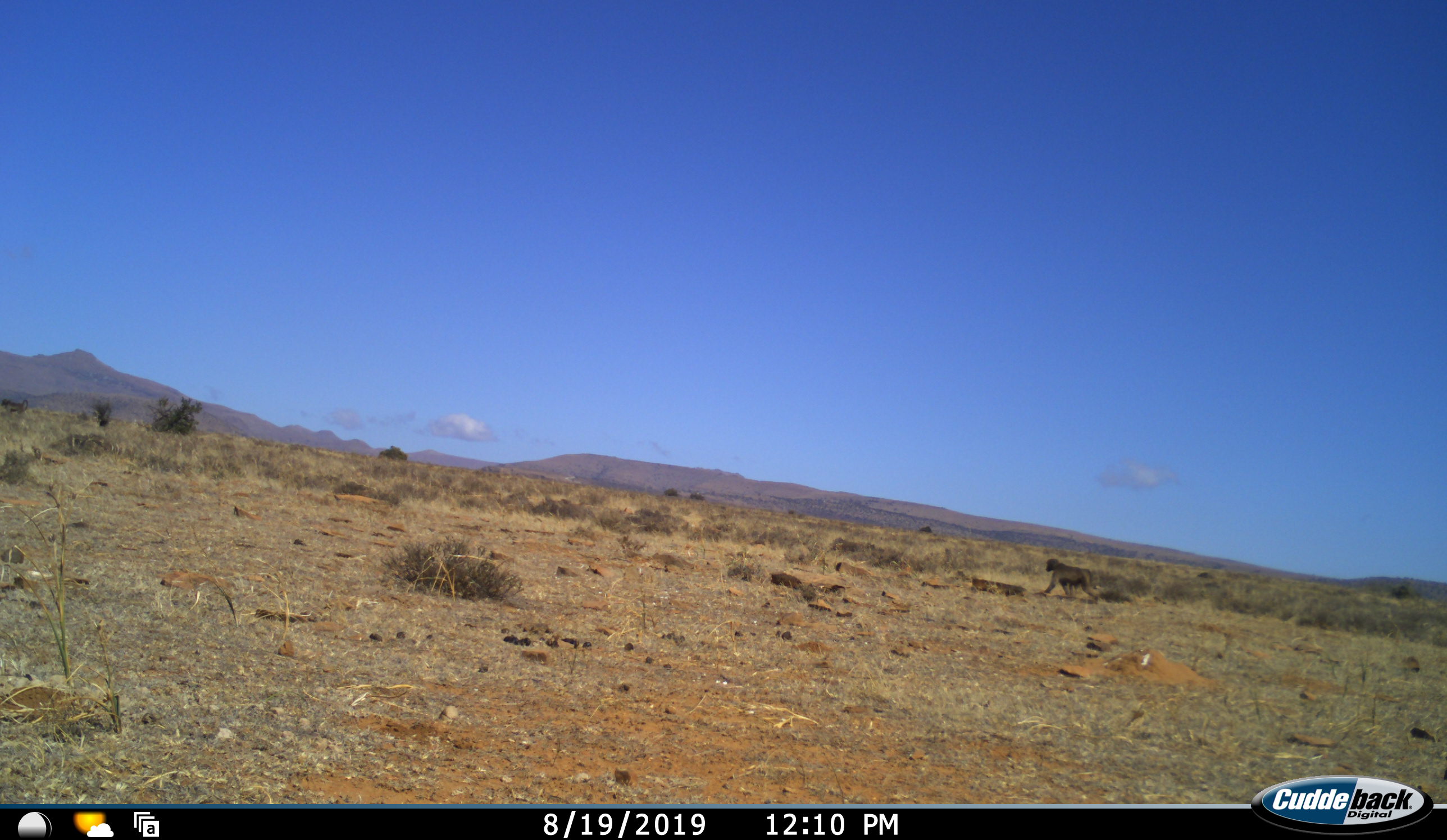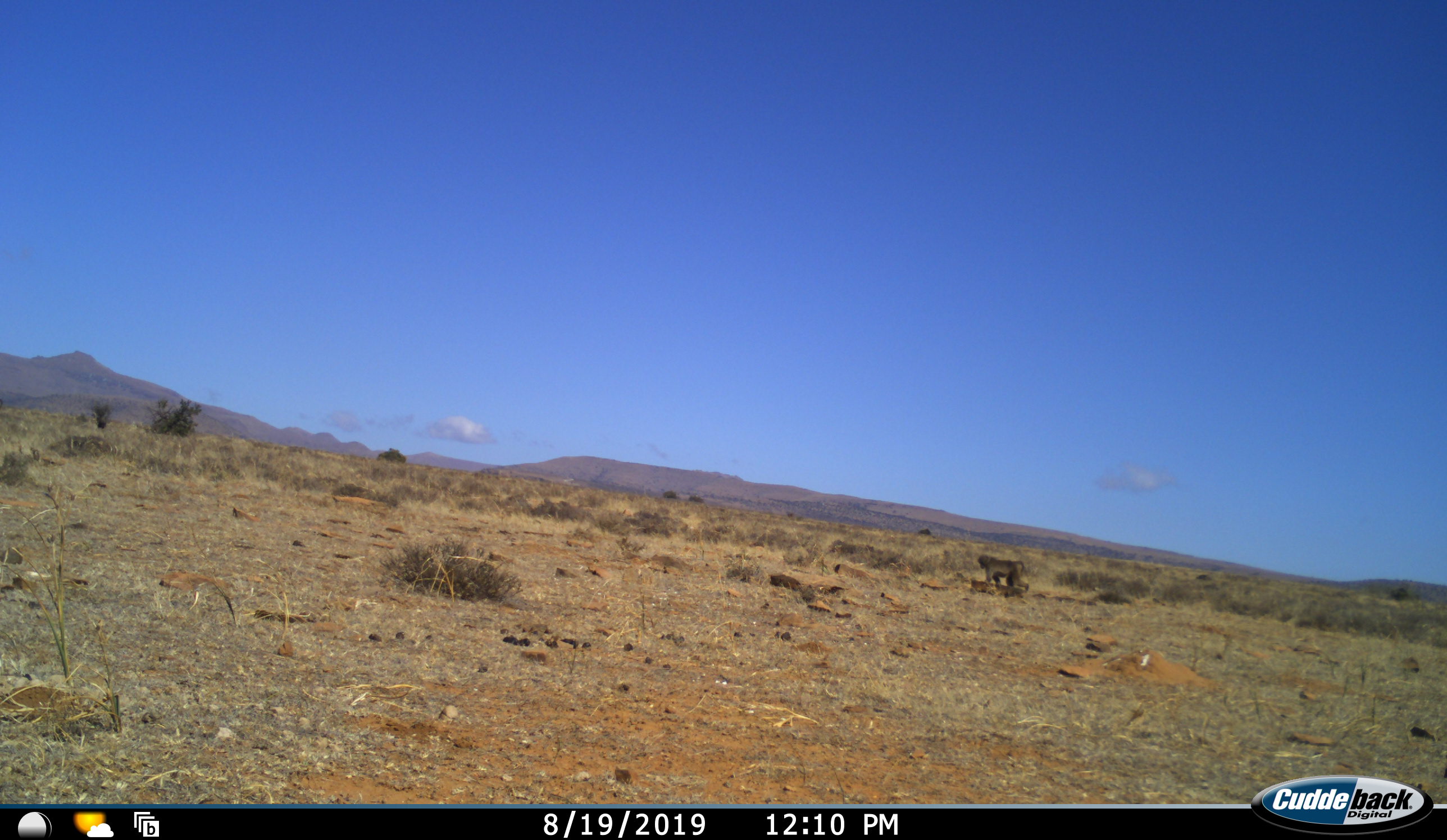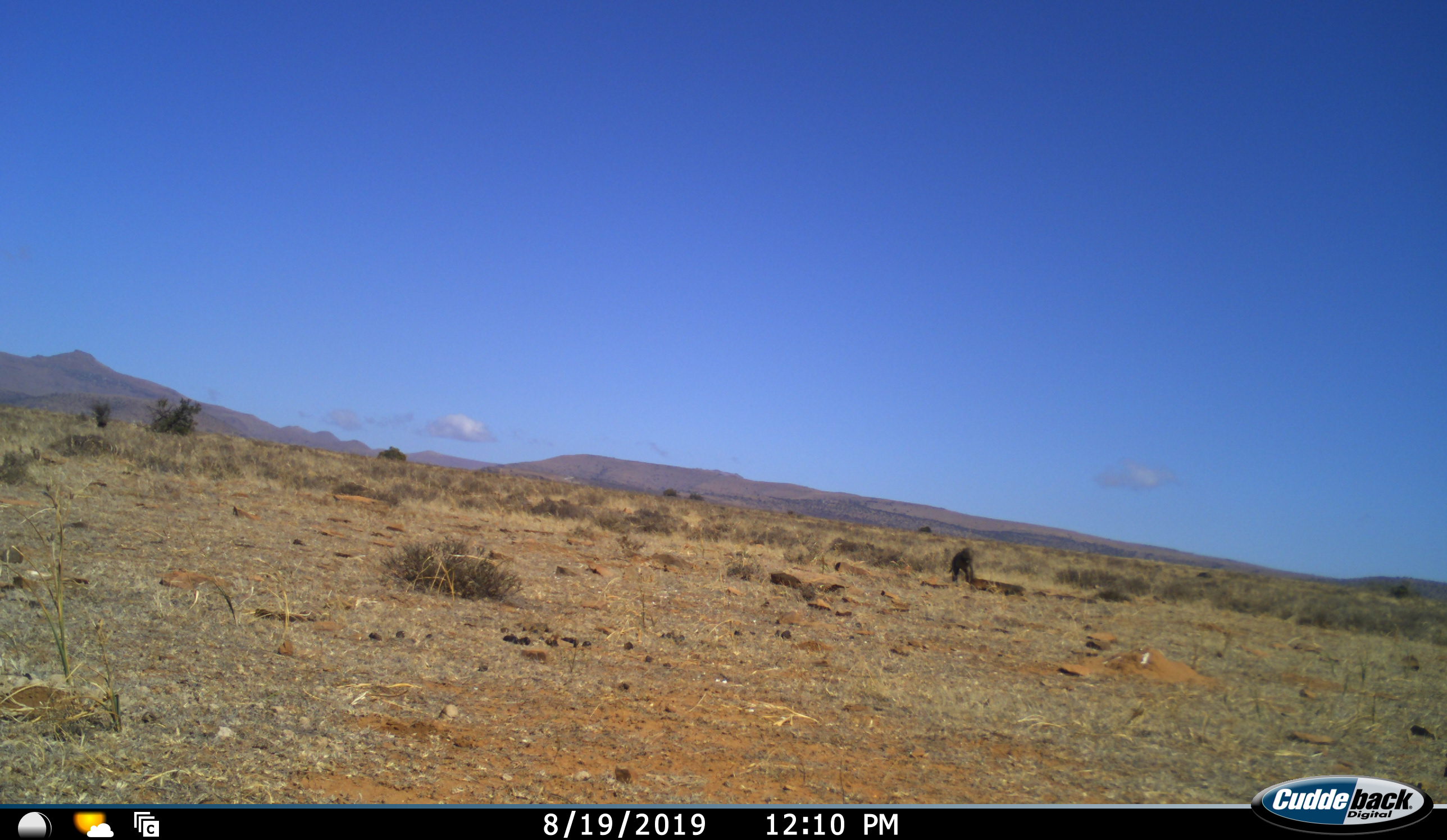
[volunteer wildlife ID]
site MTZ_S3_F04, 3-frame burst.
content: unidentified animal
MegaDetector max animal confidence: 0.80